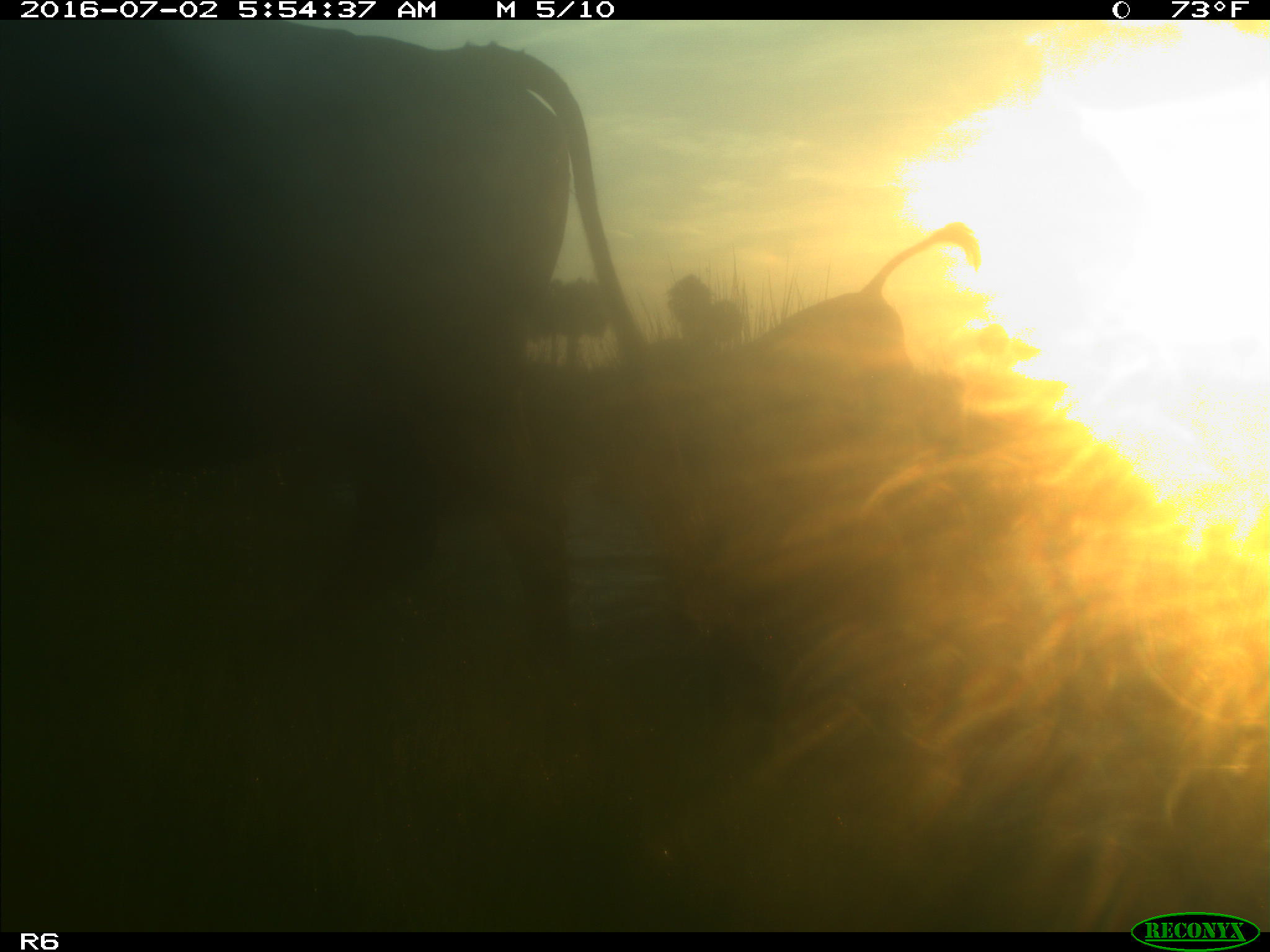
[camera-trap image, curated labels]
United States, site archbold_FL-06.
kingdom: Animalia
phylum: Chordata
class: Mammalia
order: Artiodactyla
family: Bovidae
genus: Bos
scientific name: Bos taurus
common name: domestic cow